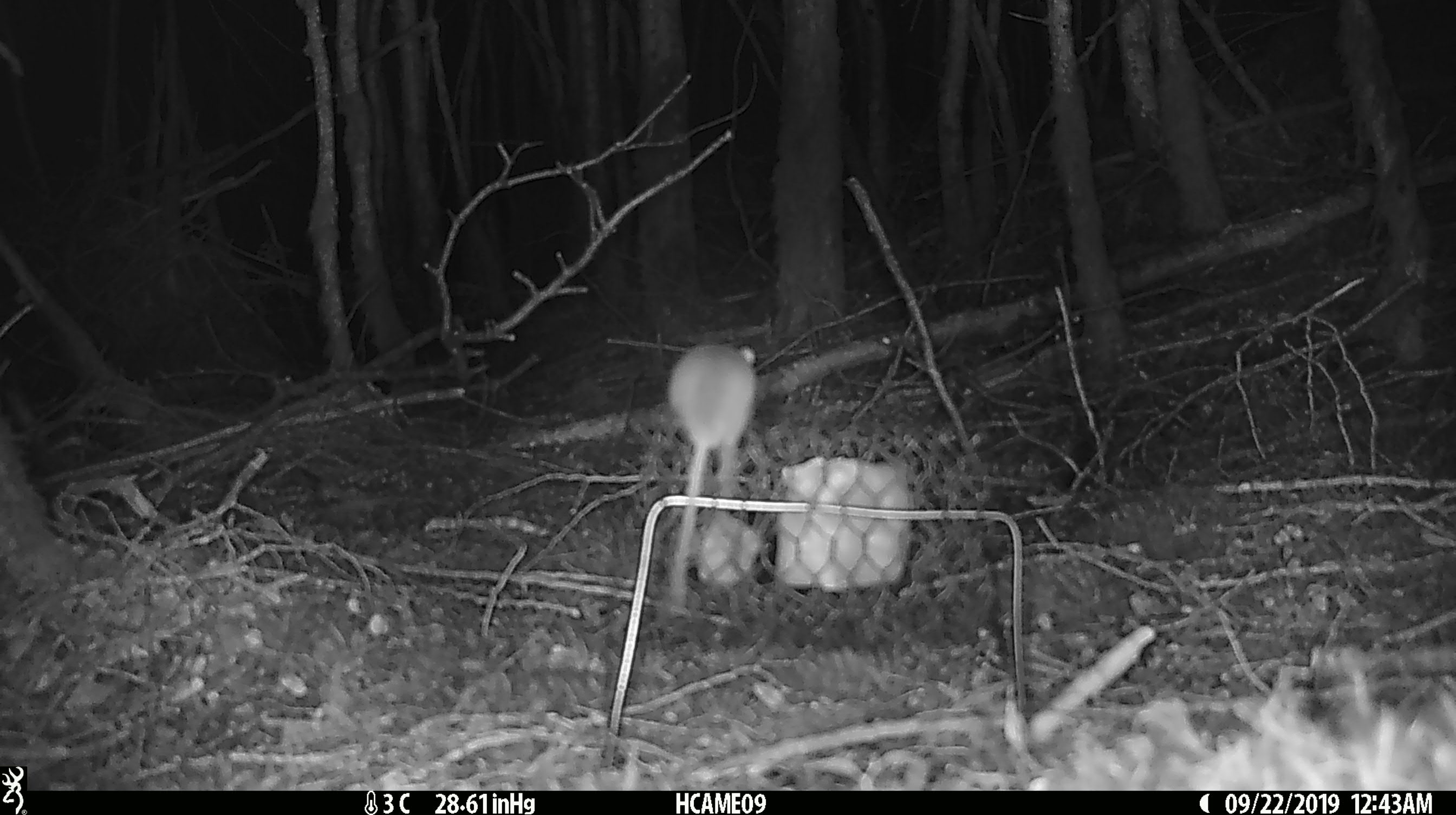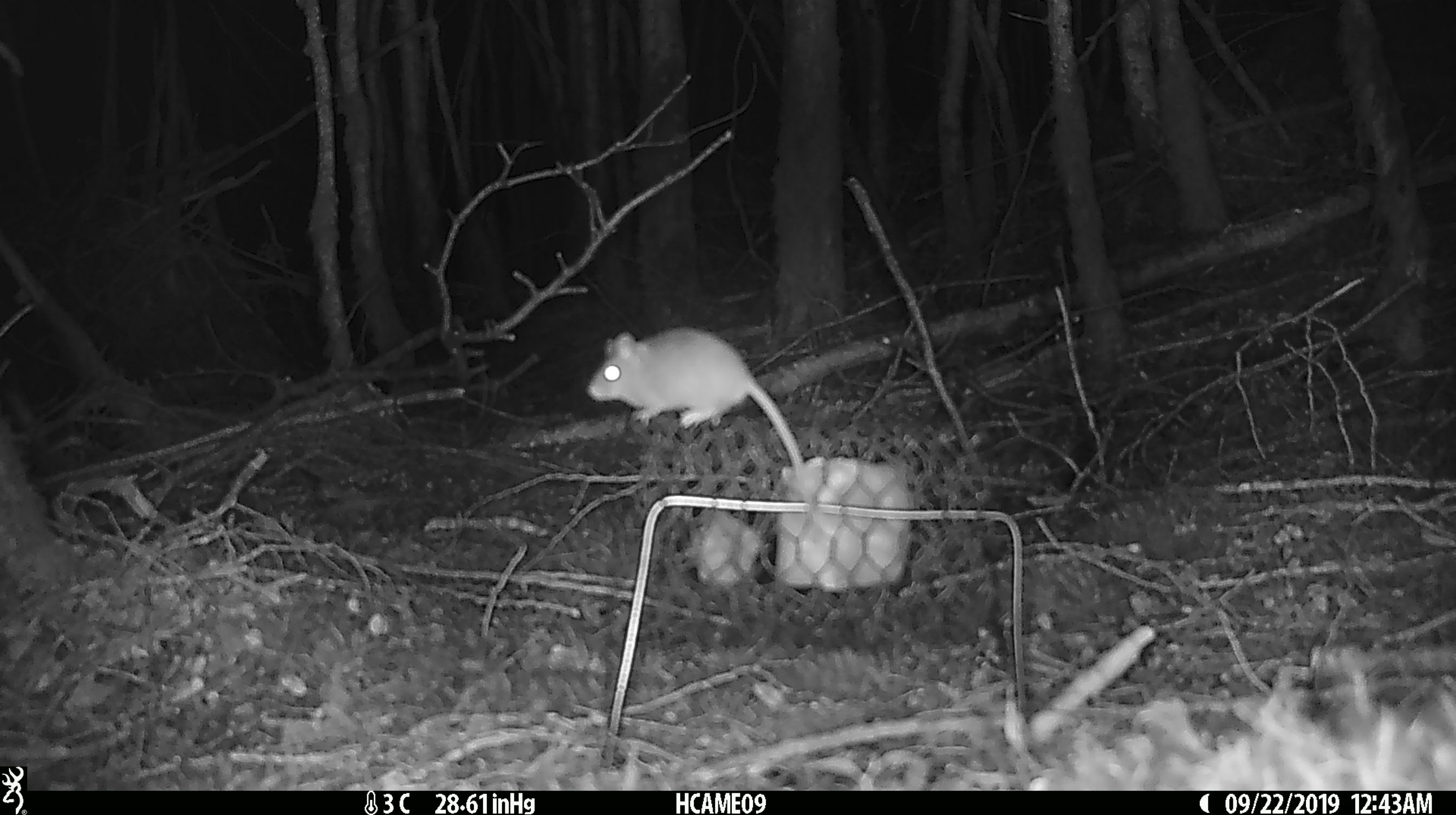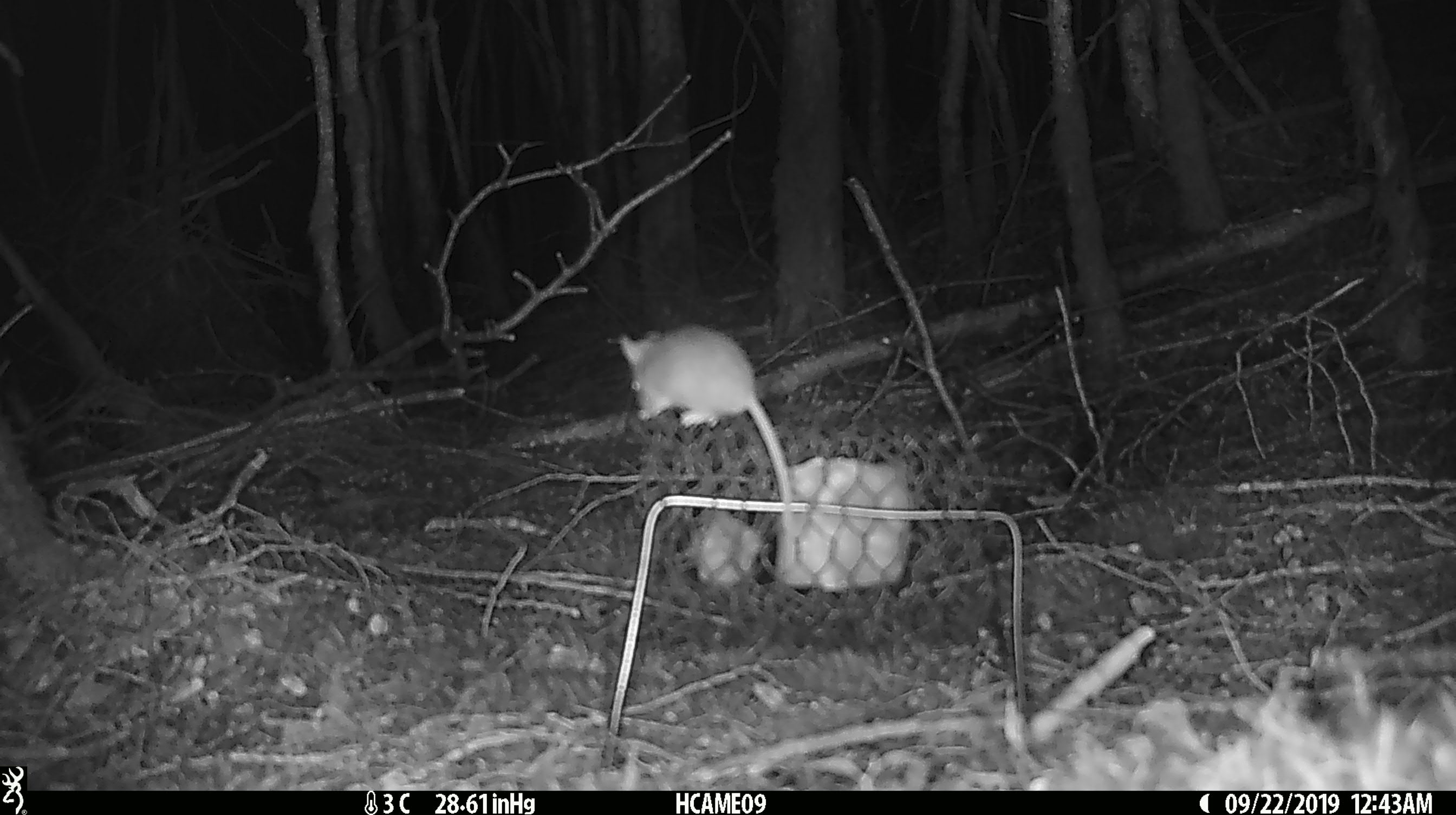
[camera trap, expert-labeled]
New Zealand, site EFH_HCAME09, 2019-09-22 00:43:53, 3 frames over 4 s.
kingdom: Animalia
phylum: Chordata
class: Mammalia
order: Rodentia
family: Muridae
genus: Mus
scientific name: Mus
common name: mouse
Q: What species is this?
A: Mouse (Mus).